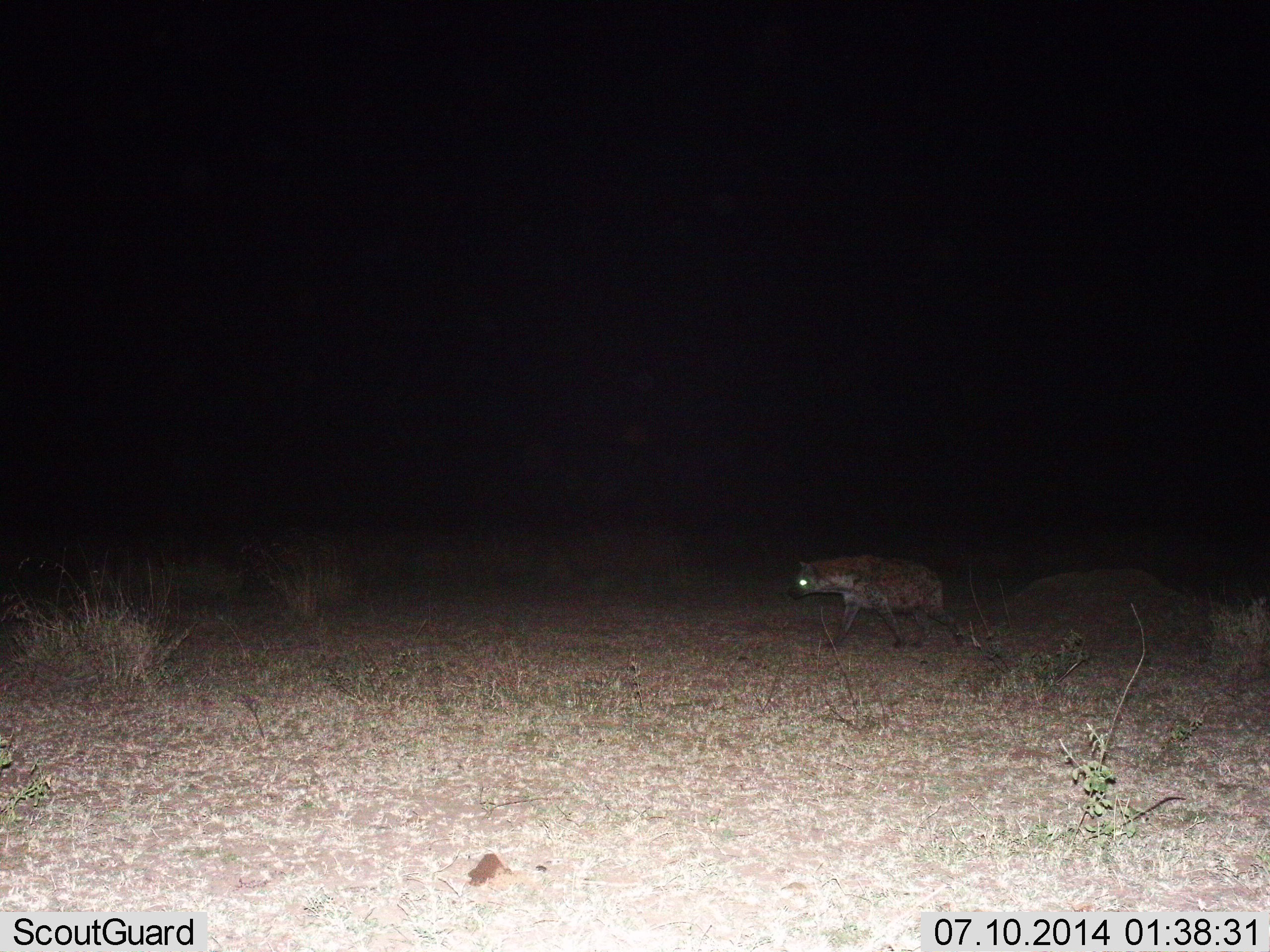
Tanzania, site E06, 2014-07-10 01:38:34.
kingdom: Animalia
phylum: Chordata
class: Mammalia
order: Carnivora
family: Hyaenidae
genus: Crocuta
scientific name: Crocuta crocuta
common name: spotted hyena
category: hyenaspotted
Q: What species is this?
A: Hyenaspotted (spotted hyena) (Crocuta crocuta).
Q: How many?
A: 1.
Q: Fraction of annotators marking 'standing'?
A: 20%.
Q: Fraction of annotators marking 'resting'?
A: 0%.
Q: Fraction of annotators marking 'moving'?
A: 80%.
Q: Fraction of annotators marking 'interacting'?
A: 0%.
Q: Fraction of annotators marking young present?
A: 0%.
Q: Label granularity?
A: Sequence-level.